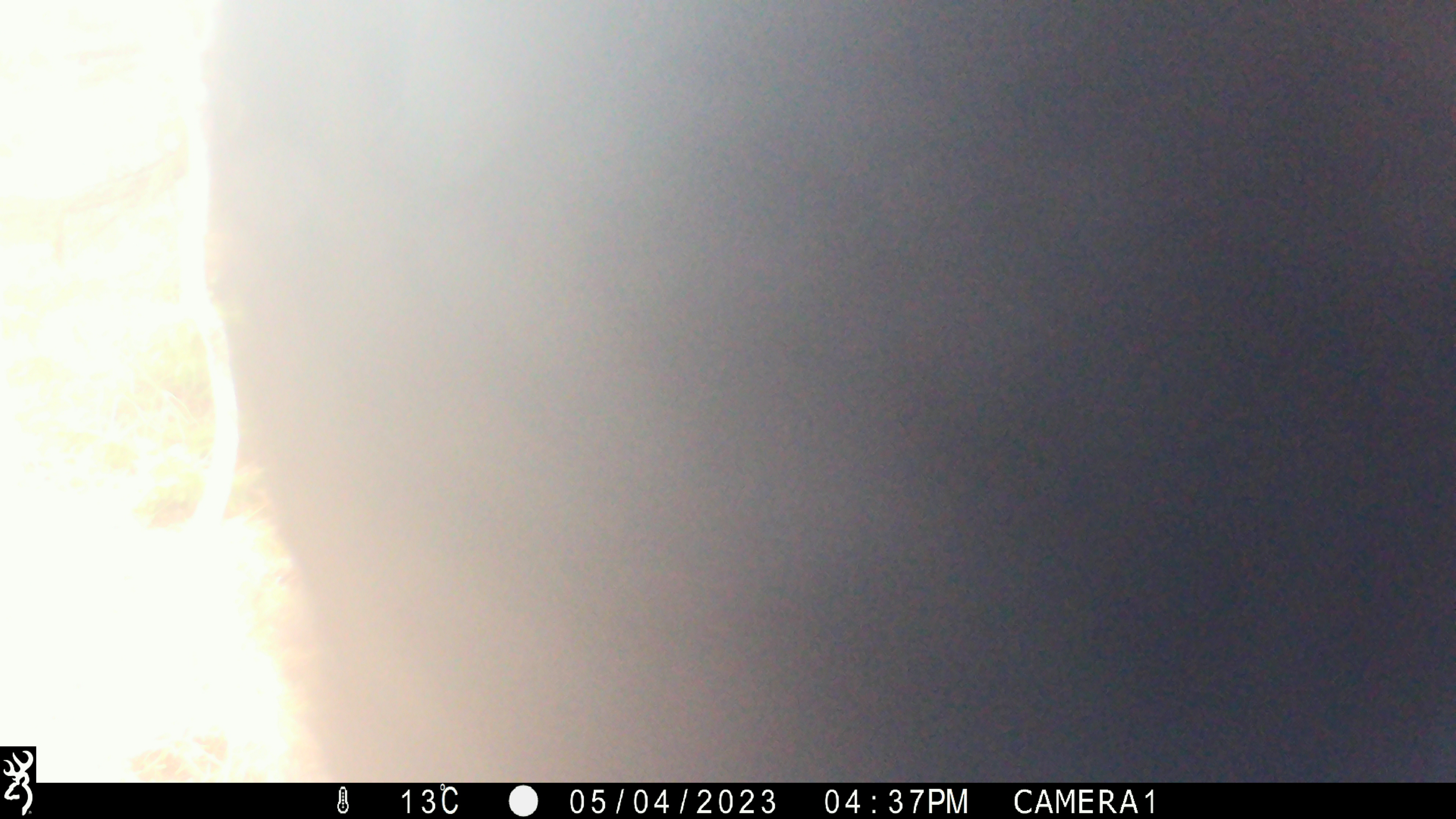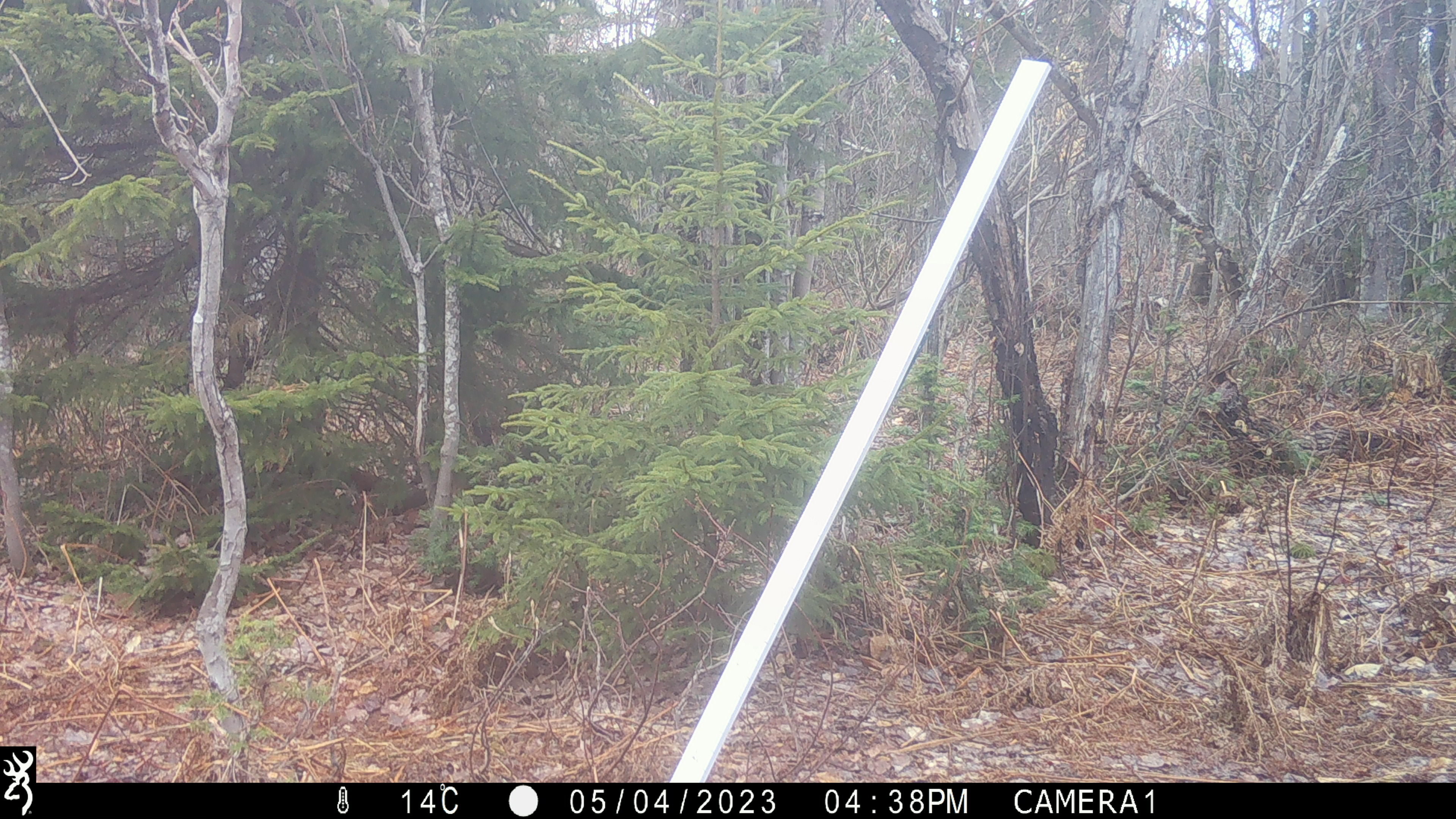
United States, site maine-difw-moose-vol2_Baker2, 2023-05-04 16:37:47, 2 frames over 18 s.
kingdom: Animalia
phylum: Chordata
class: Mammalia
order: Carnivora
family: Ursidae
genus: Ursus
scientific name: Ursus americanus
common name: black bear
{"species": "black bear (Ursus americanus)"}